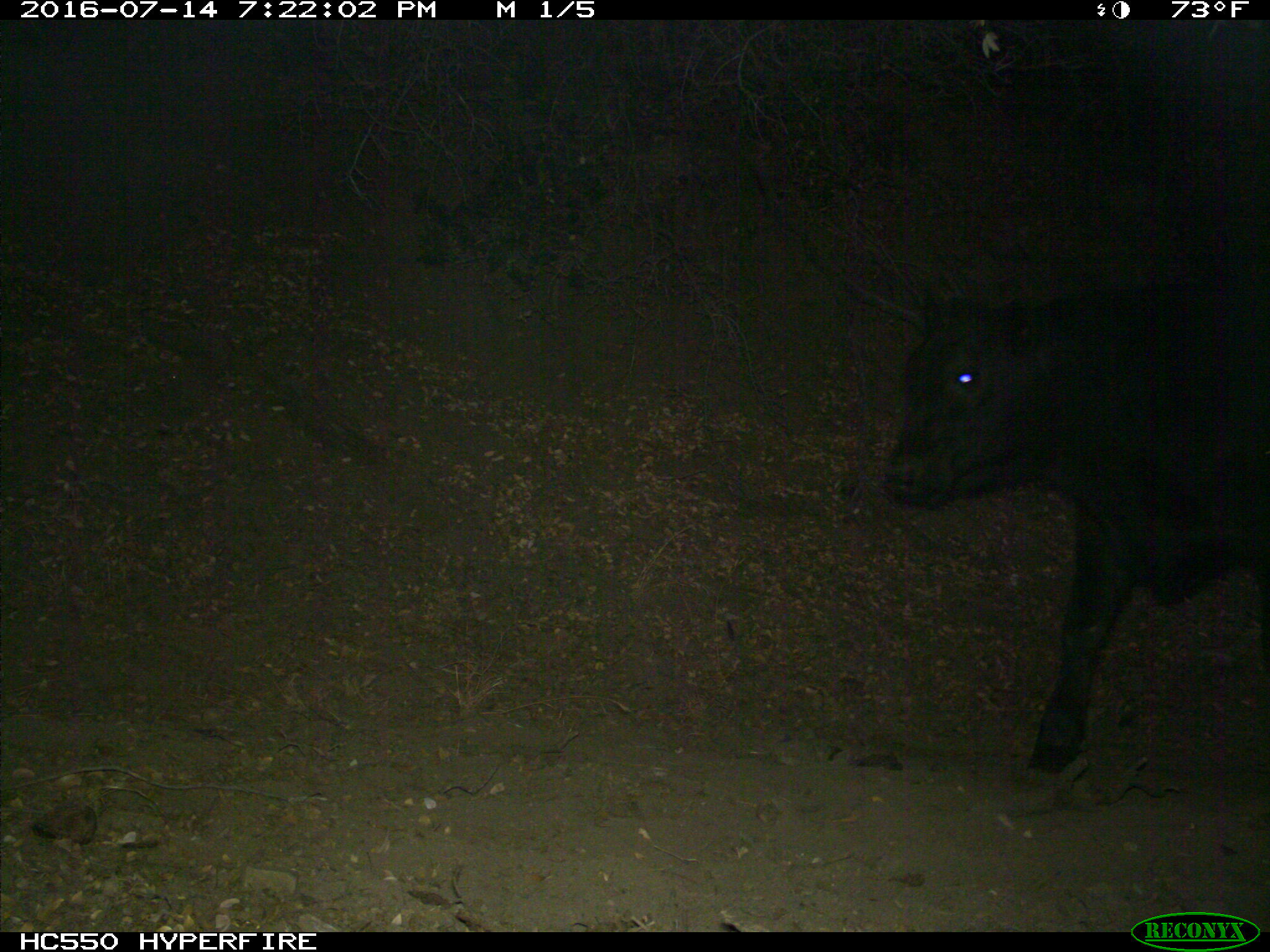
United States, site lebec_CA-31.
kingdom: Animalia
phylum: Chordata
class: Mammalia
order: Artiodactyla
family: Bovidae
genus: Bos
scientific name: Bos taurus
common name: domestic cow